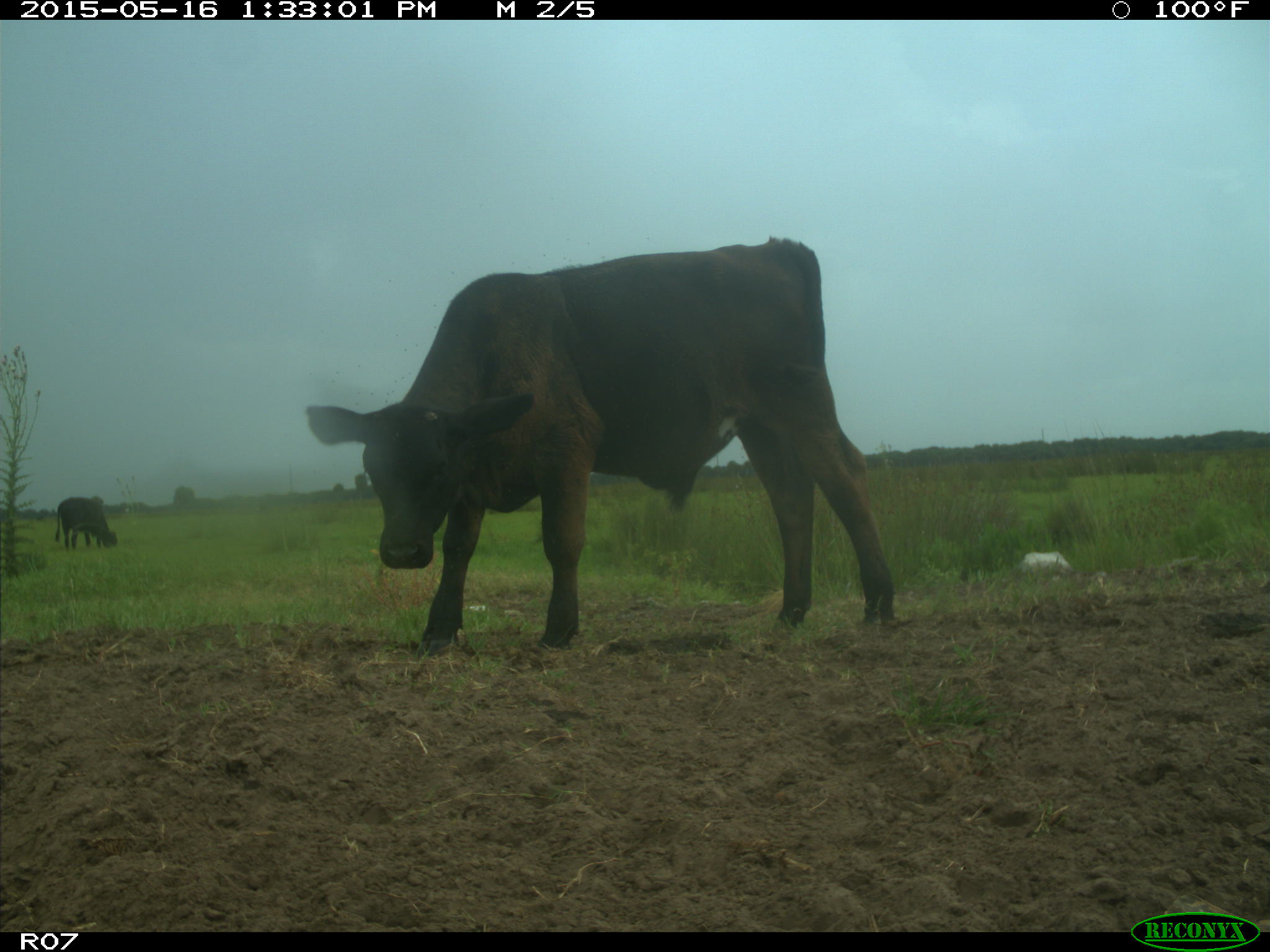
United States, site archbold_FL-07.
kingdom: Animalia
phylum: Chordata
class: Mammalia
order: Artiodactyla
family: Bovidae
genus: Bos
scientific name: Bos taurus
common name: domestic cow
Bos taurus (domestic cow).